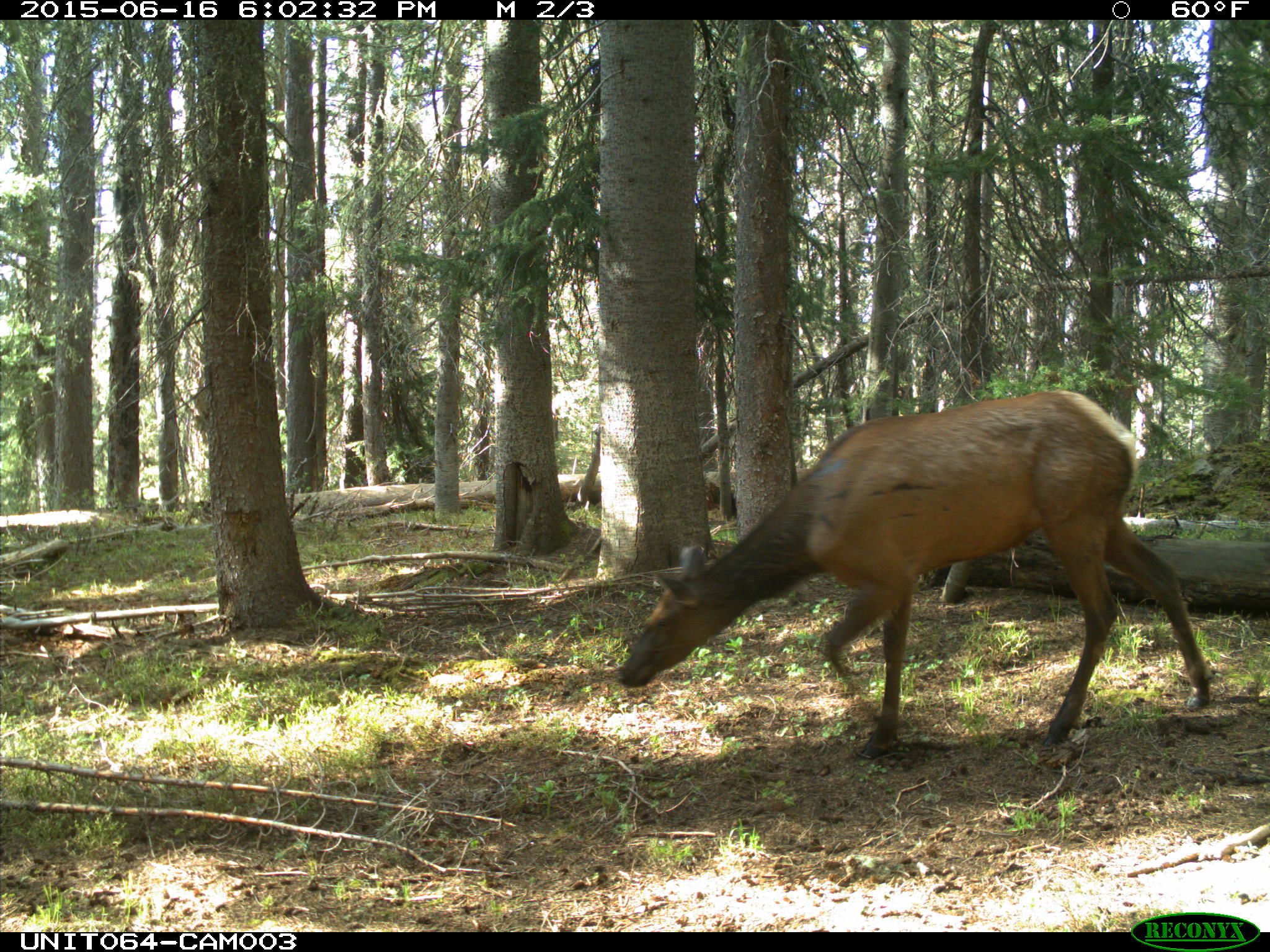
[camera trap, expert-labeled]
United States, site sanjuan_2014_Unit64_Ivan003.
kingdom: Animalia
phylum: Chordata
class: Mammalia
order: Artiodactyla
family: Cervidae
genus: Cervus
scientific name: Cervus elaphus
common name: red deer